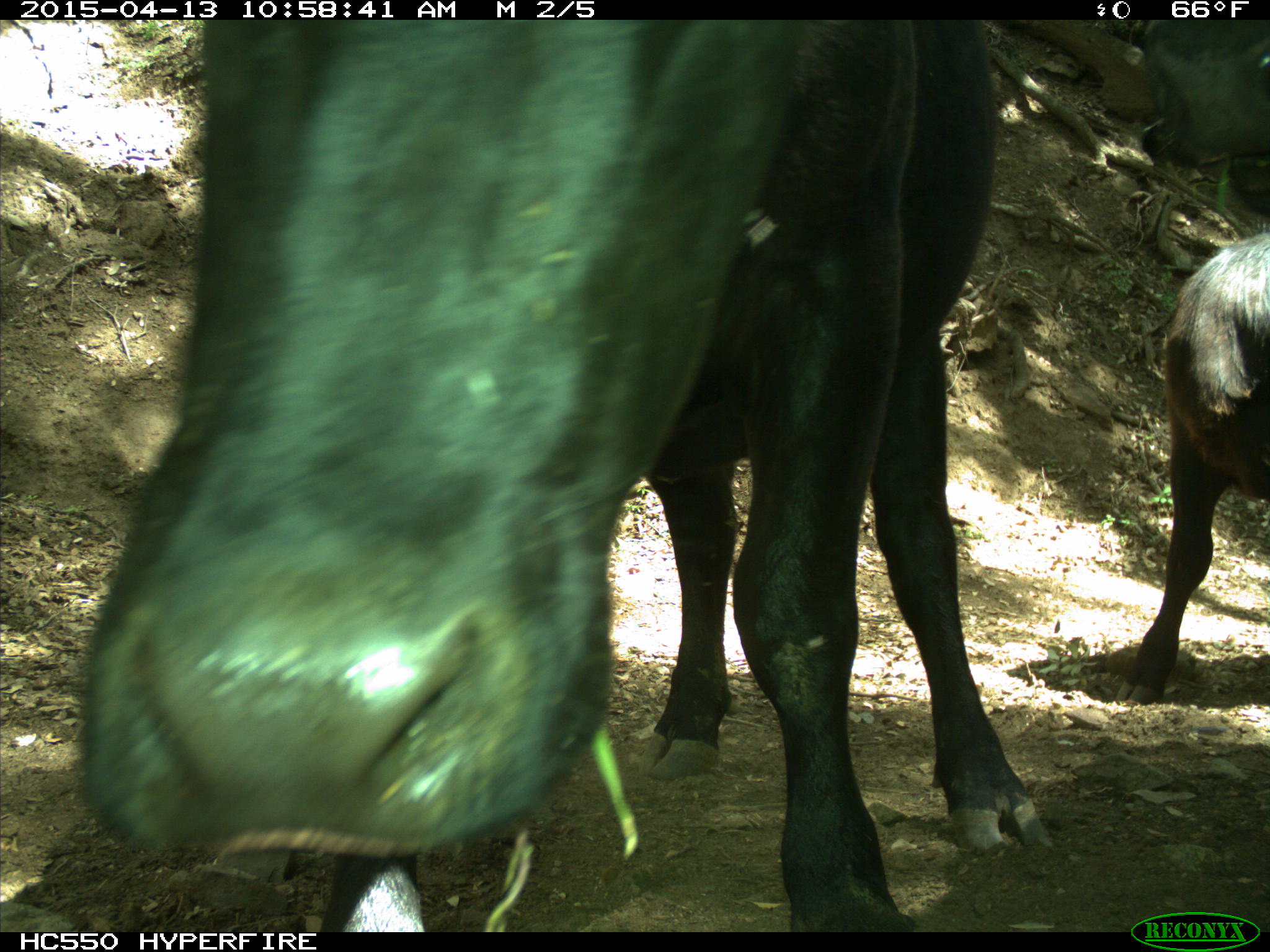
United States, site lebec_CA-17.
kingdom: Animalia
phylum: Chordata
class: Mammalia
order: Artiodactyla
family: Bovidae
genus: Bos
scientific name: Bos taurus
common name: domestic cow